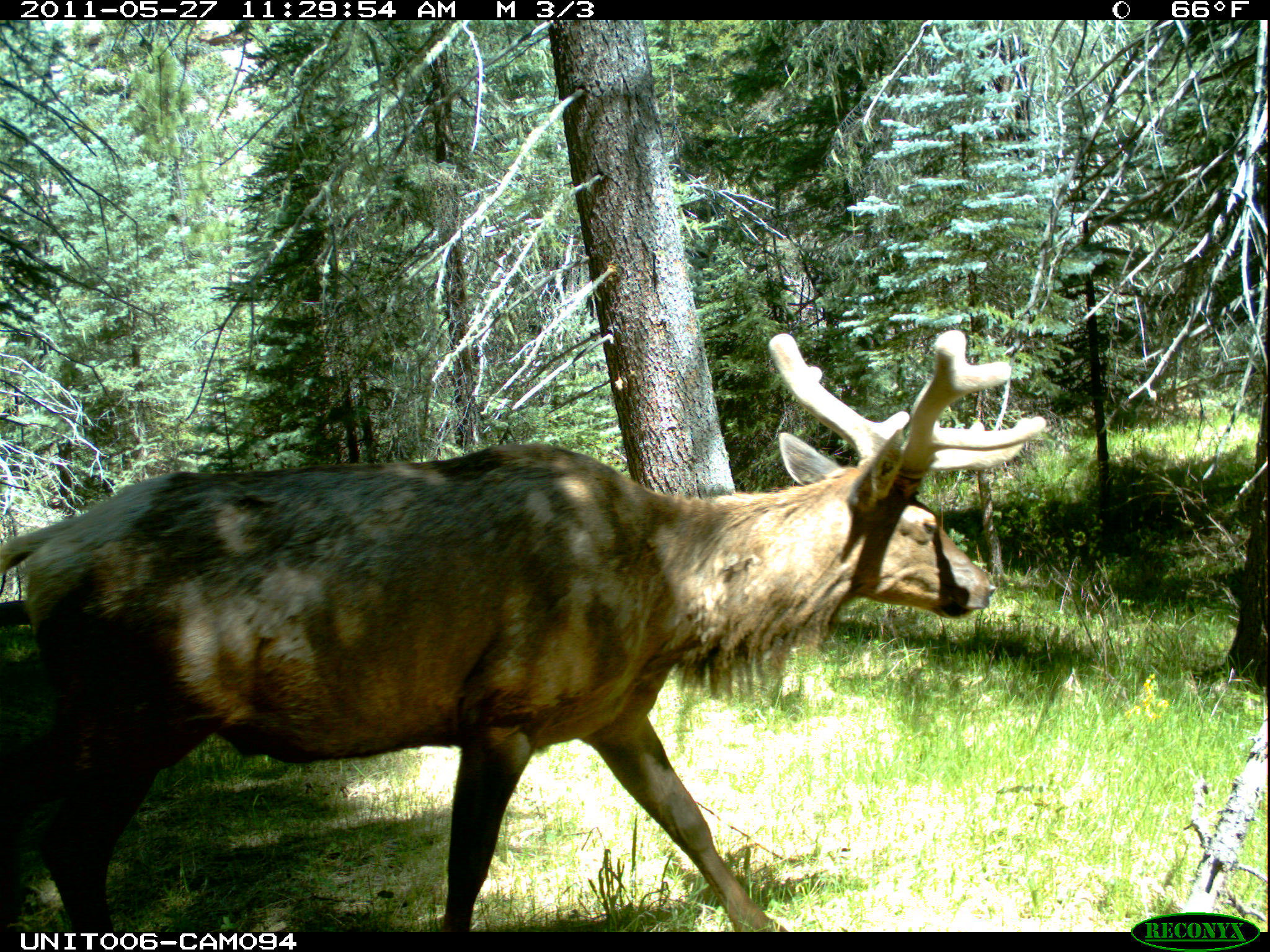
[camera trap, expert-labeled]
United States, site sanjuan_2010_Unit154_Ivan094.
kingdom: Animalia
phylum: Chordata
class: Mammalia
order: Artiodactyla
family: Cervidae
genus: Cervus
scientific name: Cervus elaphus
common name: red deer